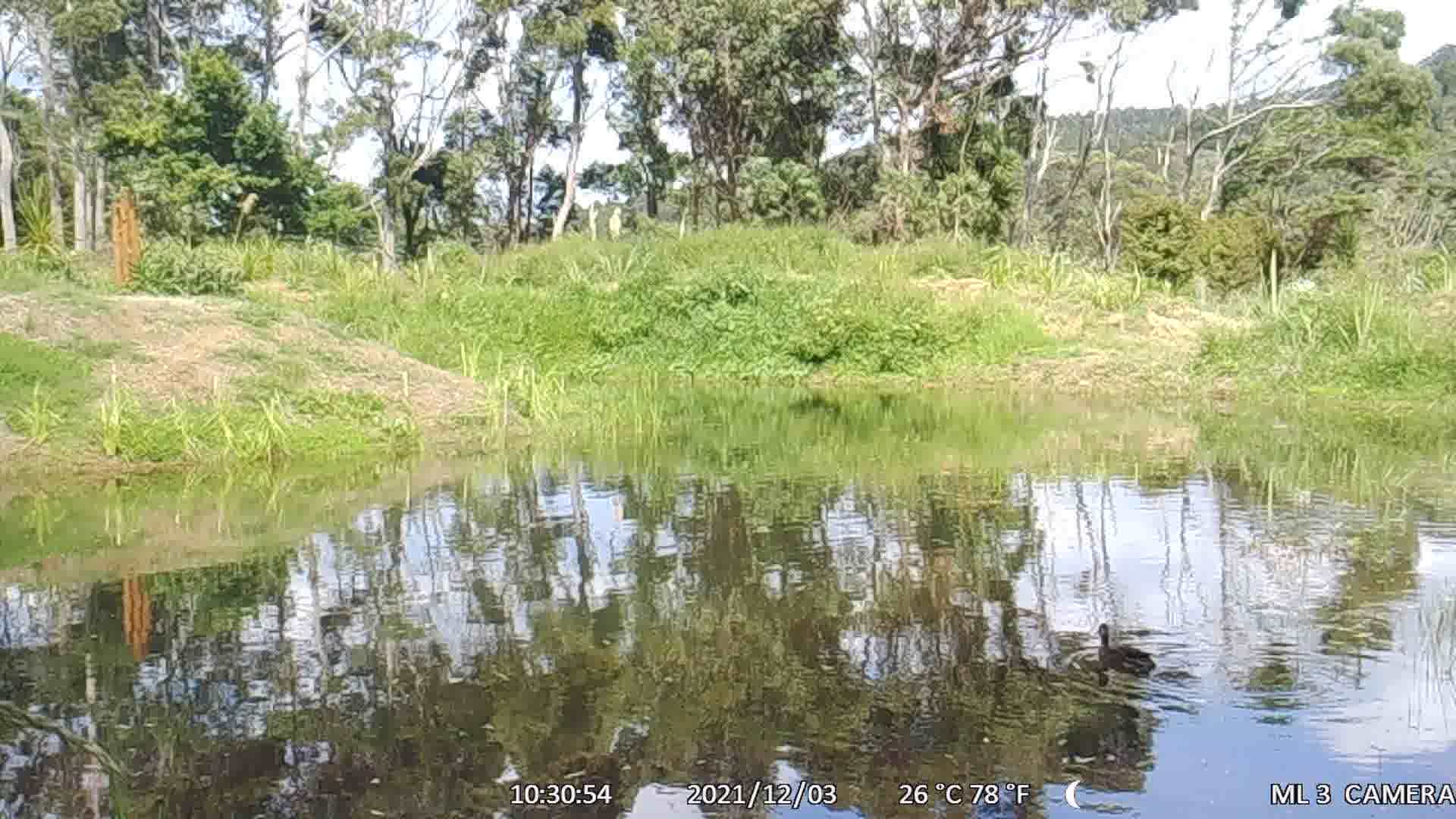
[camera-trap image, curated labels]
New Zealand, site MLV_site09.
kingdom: Animalia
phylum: Chordata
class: Aves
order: Anseriformes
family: Anatidae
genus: Anas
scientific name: Anas platyrhynchos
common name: mallard